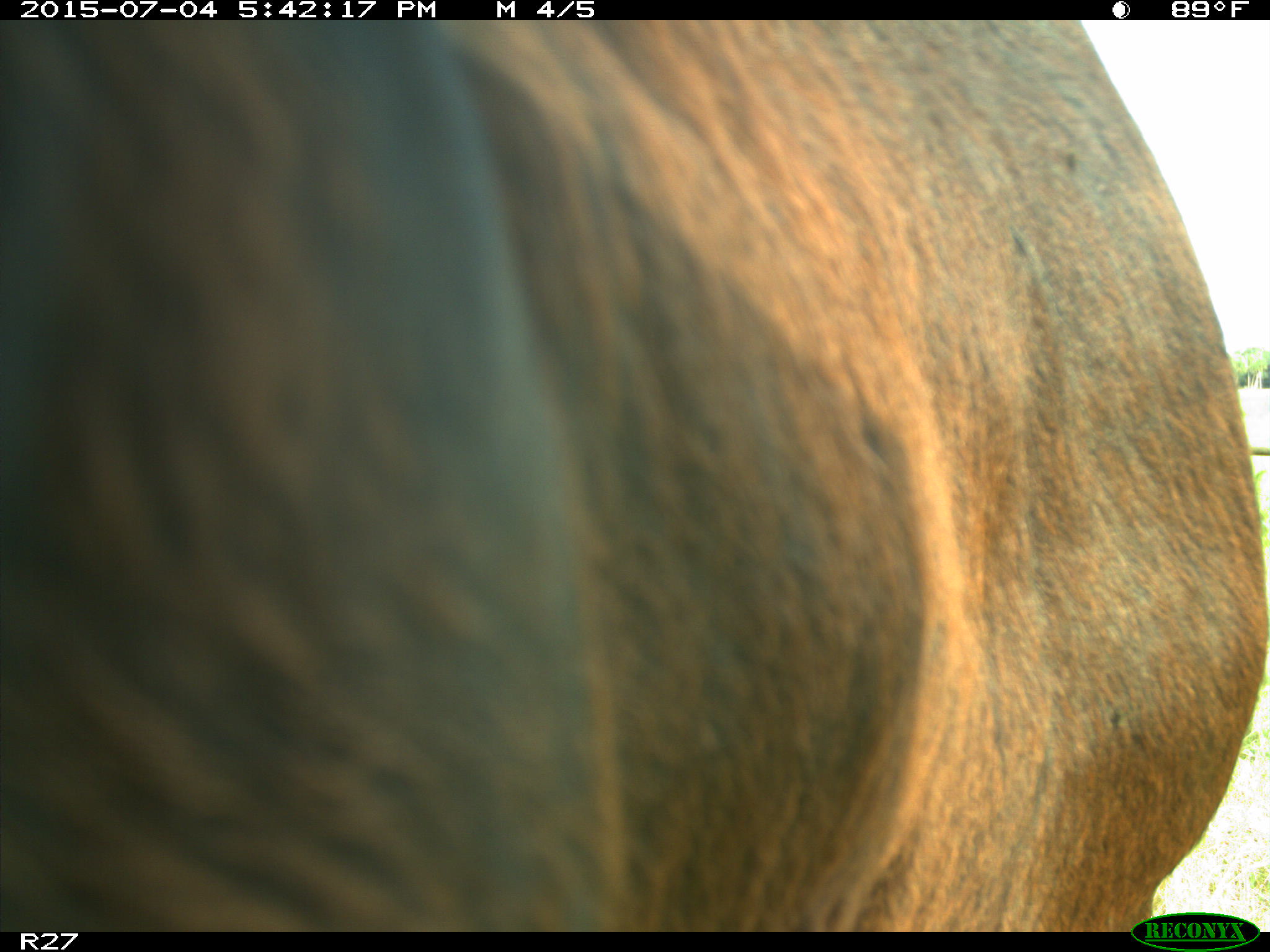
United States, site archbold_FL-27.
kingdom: Animalia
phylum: Chordata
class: Mammalia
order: Artiodactyla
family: Bovidae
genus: Bos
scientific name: Bos taurus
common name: domestic cow